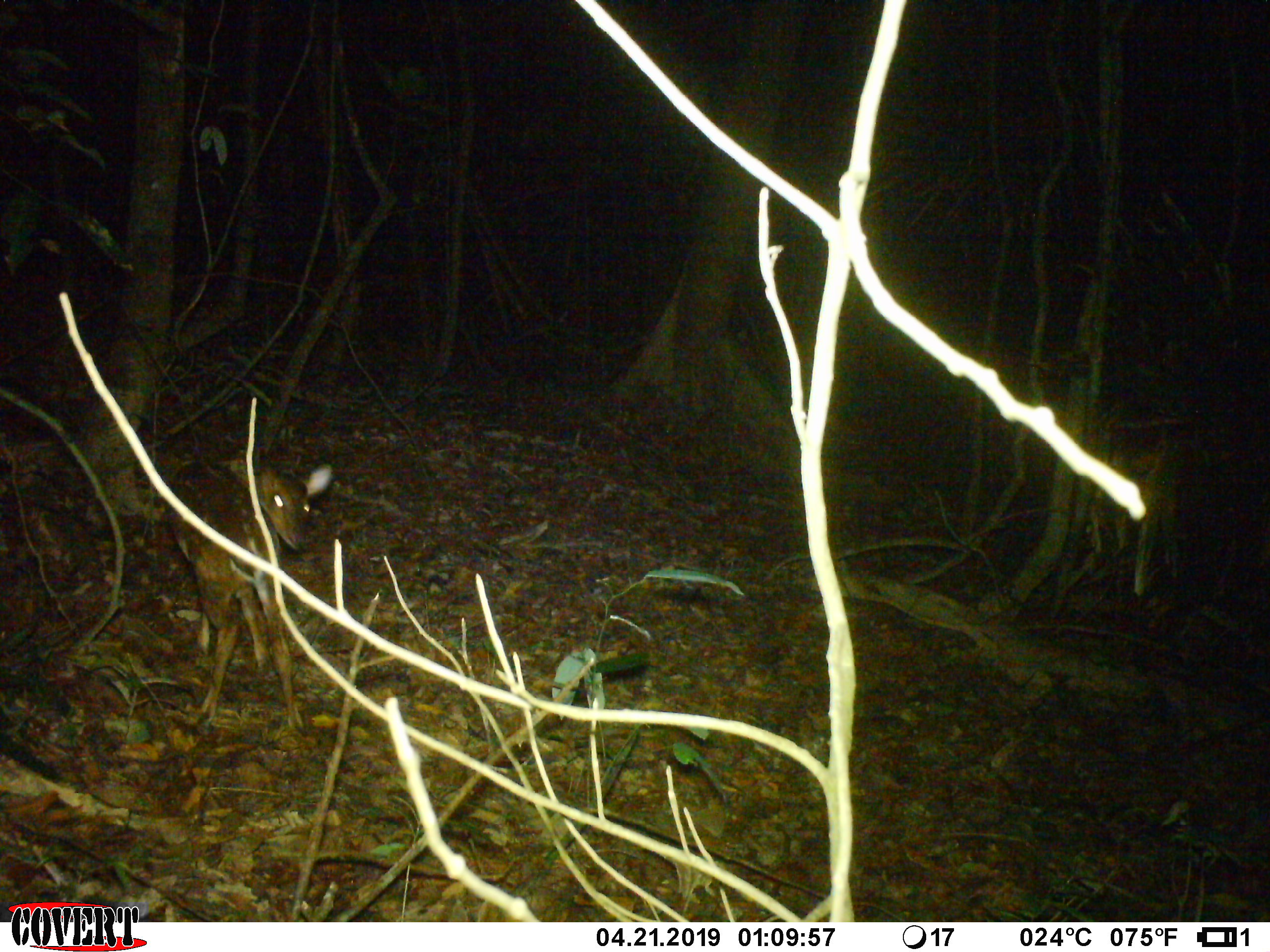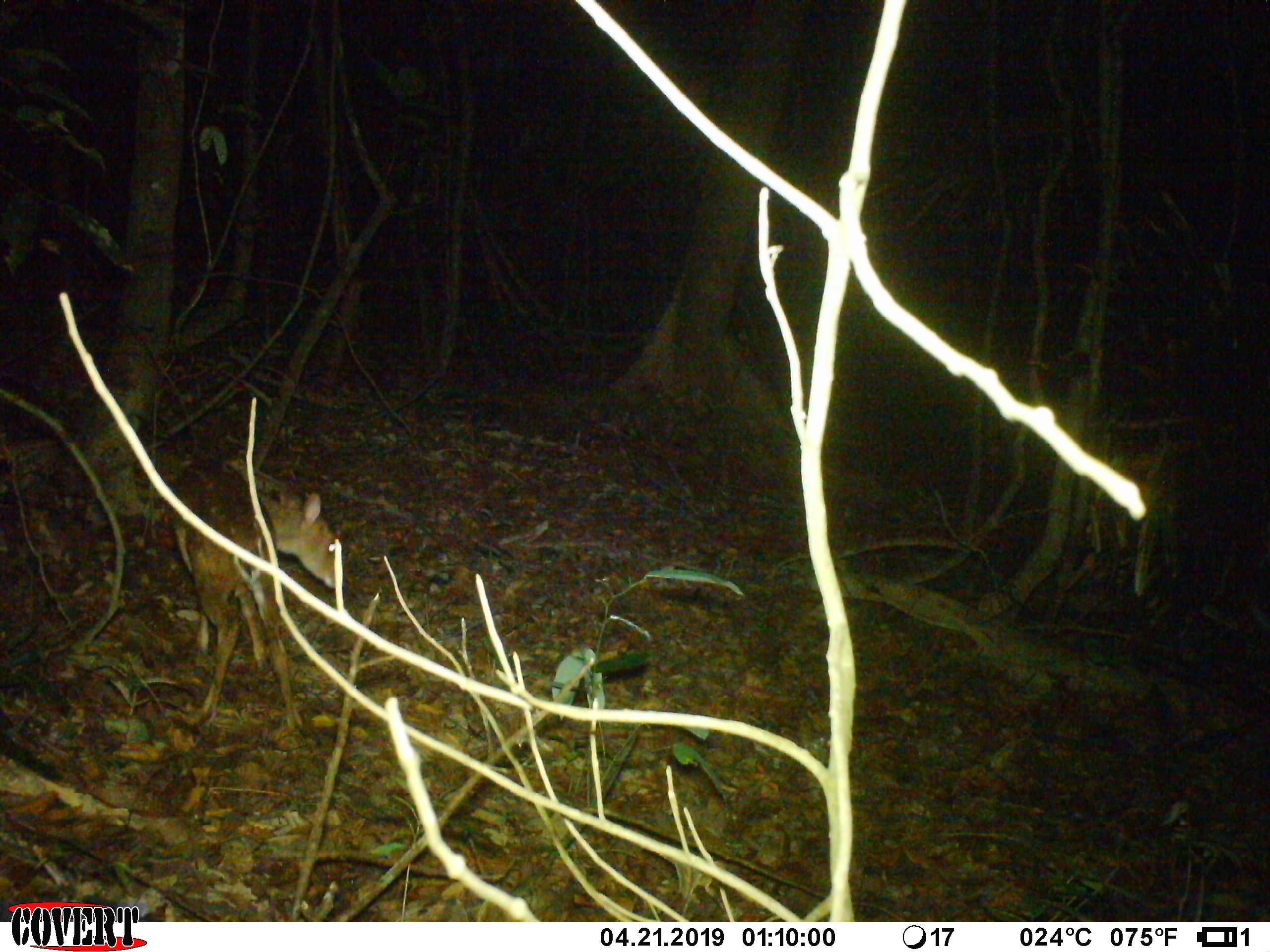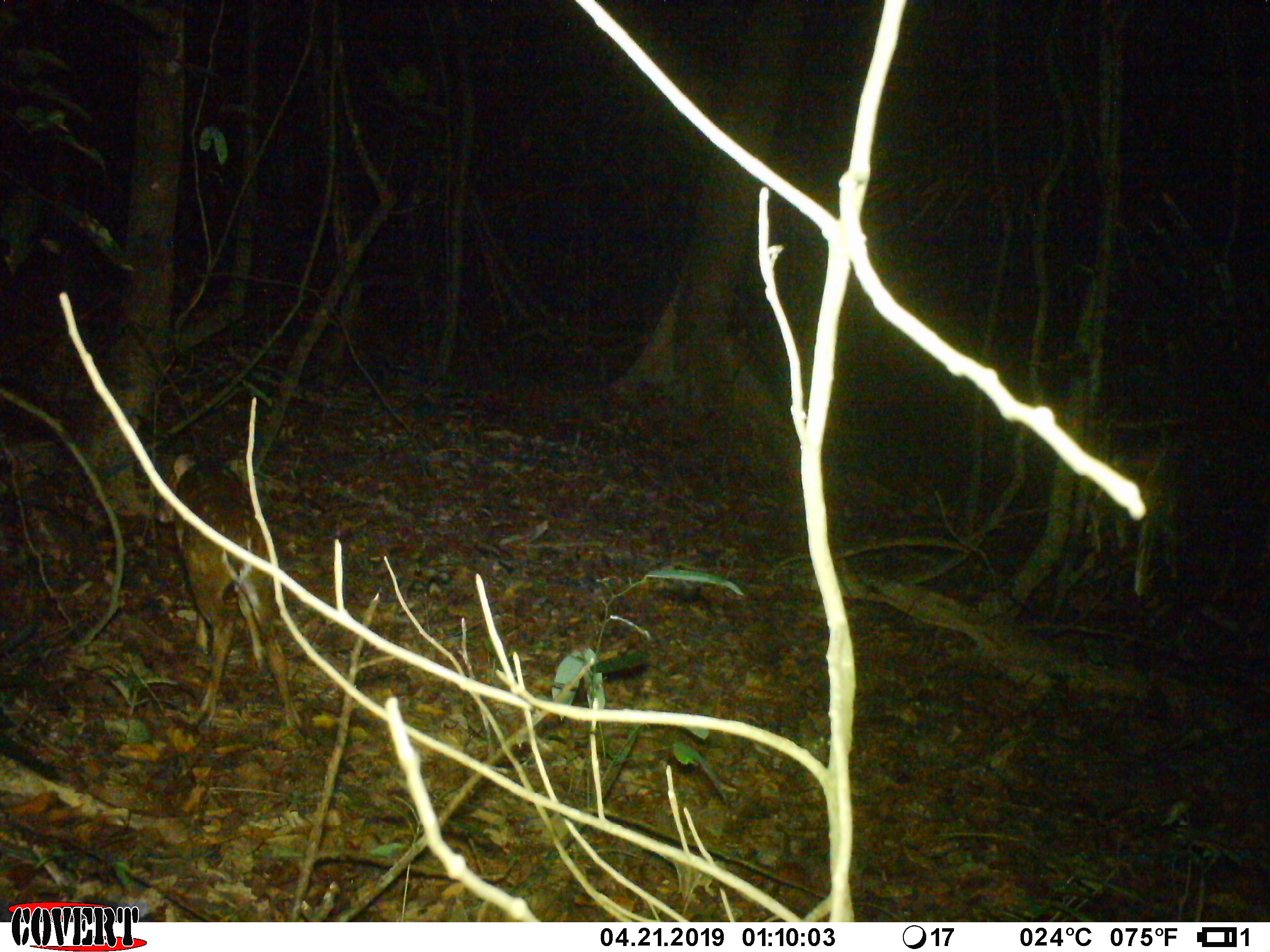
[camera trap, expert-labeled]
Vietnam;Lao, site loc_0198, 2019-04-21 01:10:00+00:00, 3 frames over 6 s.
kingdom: Animalia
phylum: Chordata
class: Mammalia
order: Artiodactyla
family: Cervidae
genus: Muntiacus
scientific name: Muntiacus vuquangensis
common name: large-antlered muntjac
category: large antlered muntjac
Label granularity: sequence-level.